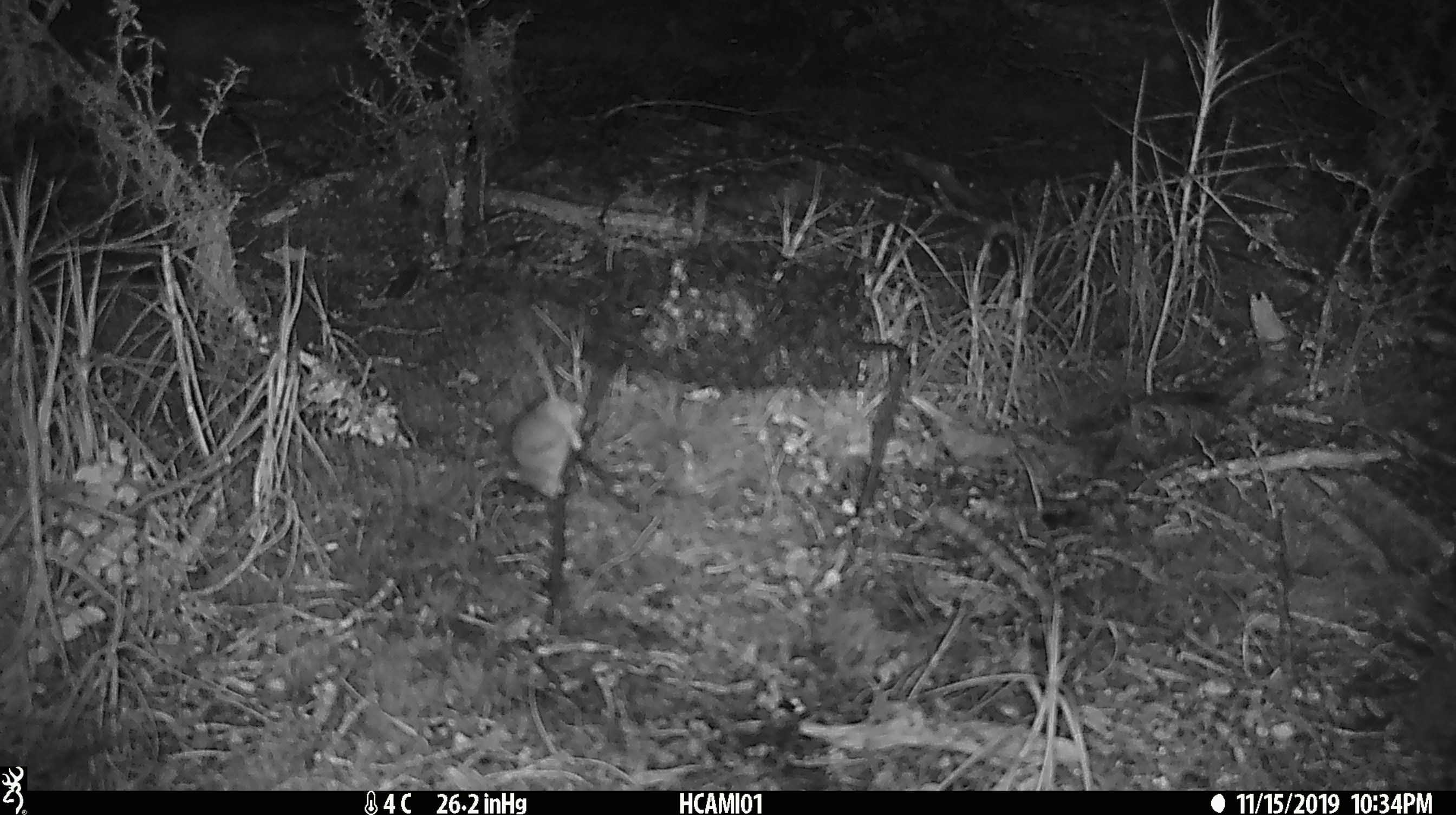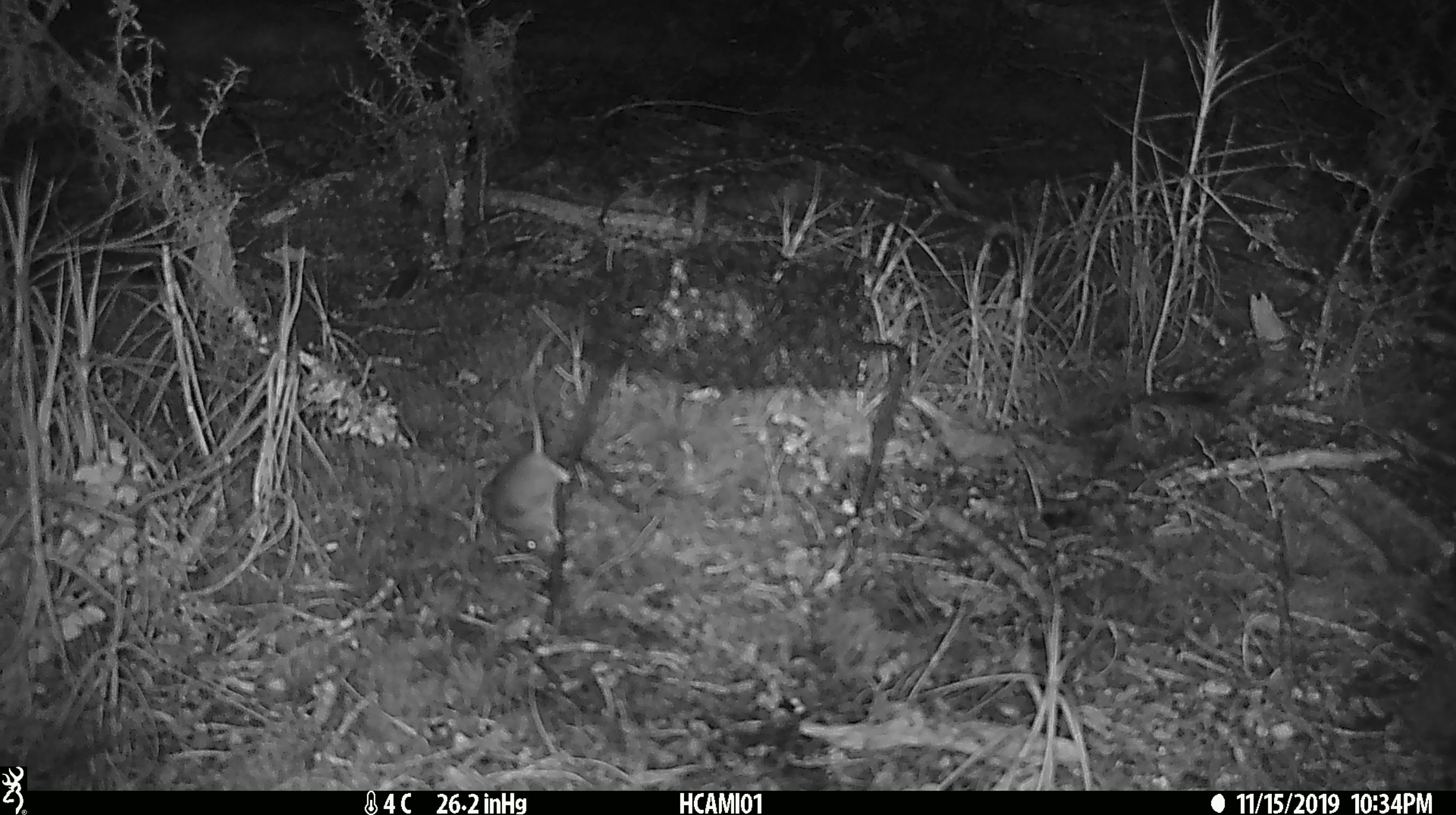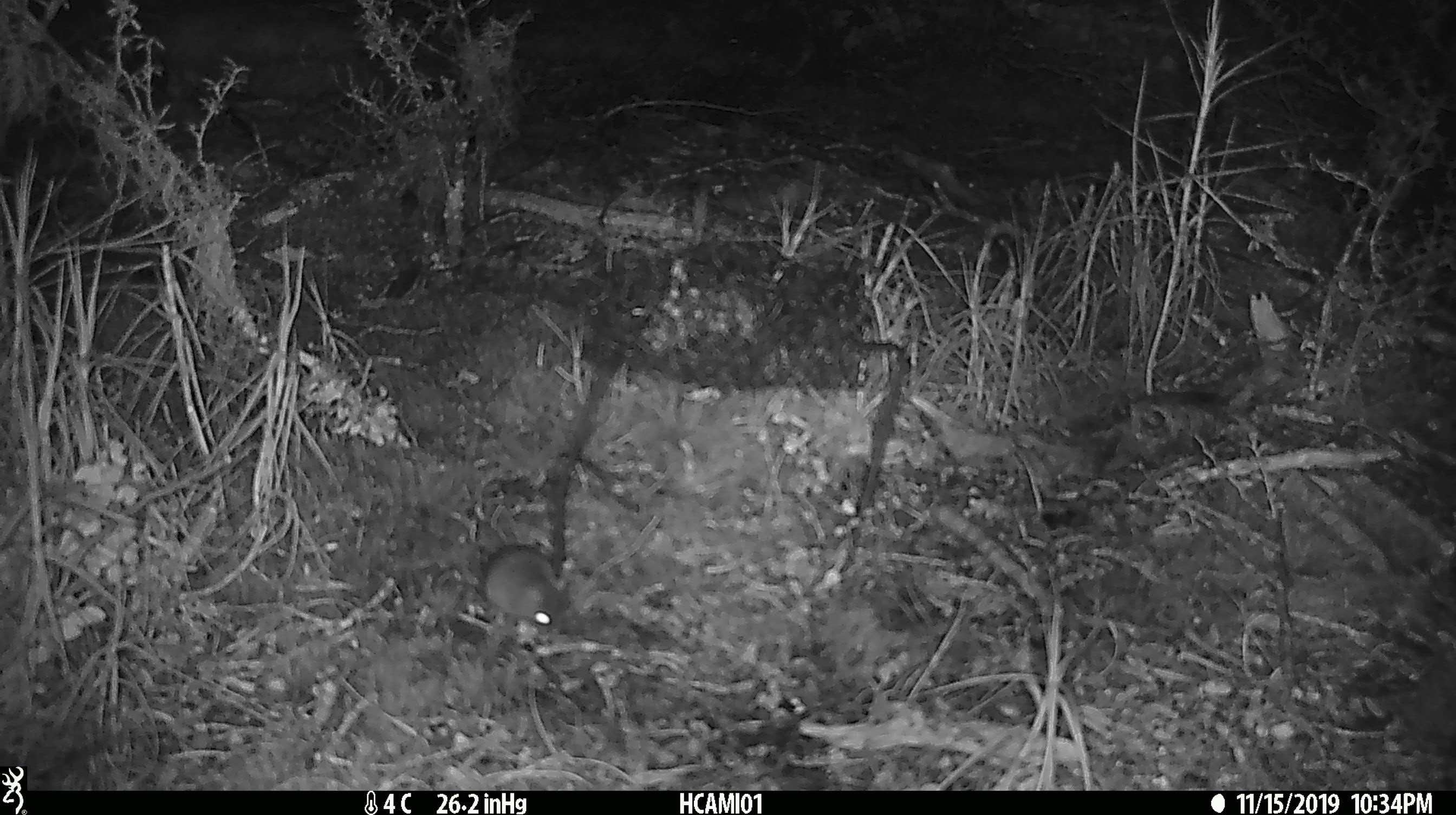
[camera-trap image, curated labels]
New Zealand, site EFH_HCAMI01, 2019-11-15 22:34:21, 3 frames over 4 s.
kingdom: Animalia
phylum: Chordata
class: Mammalia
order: Rodentia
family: Muridae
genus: Mus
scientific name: Mus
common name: mouse